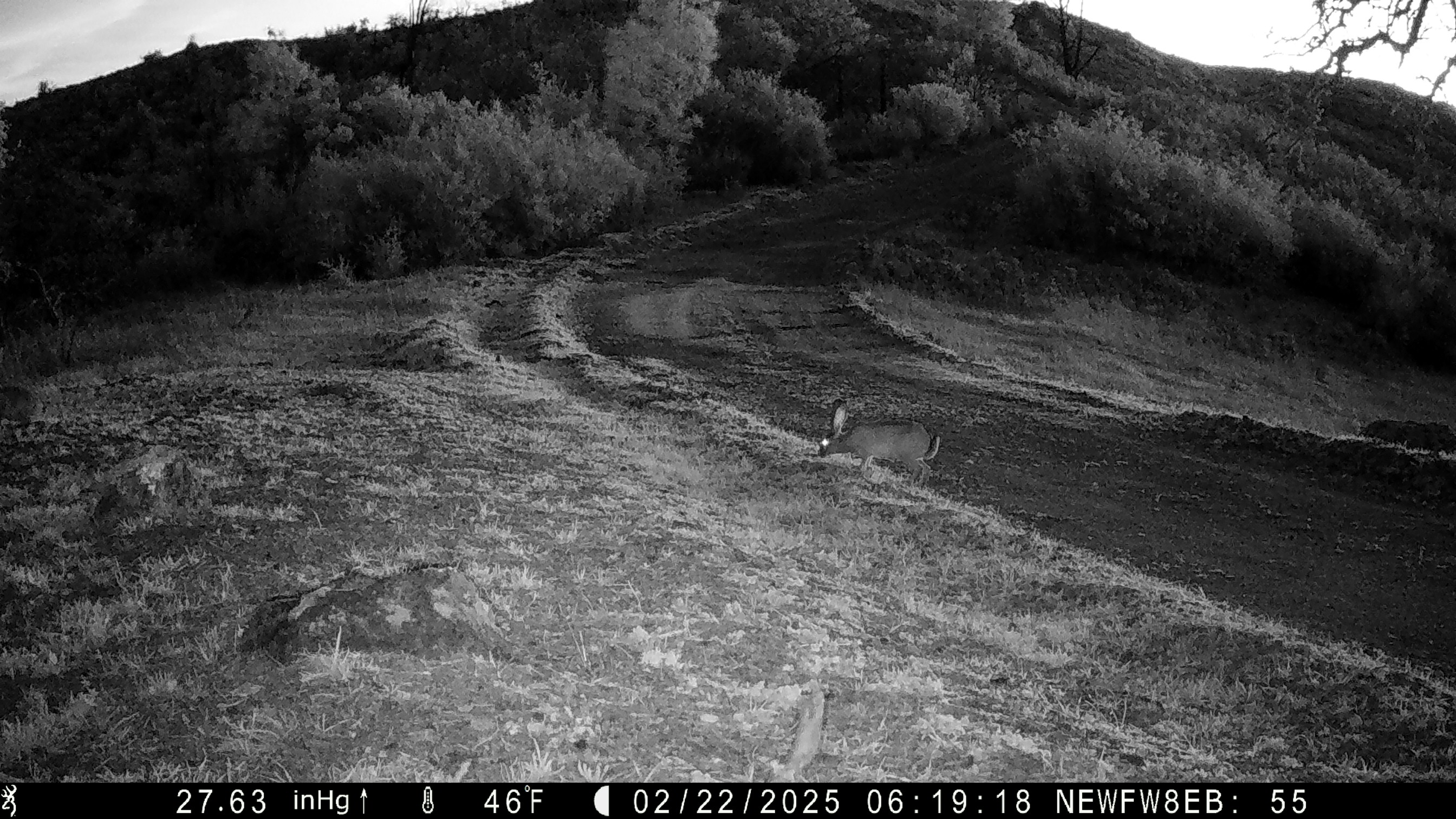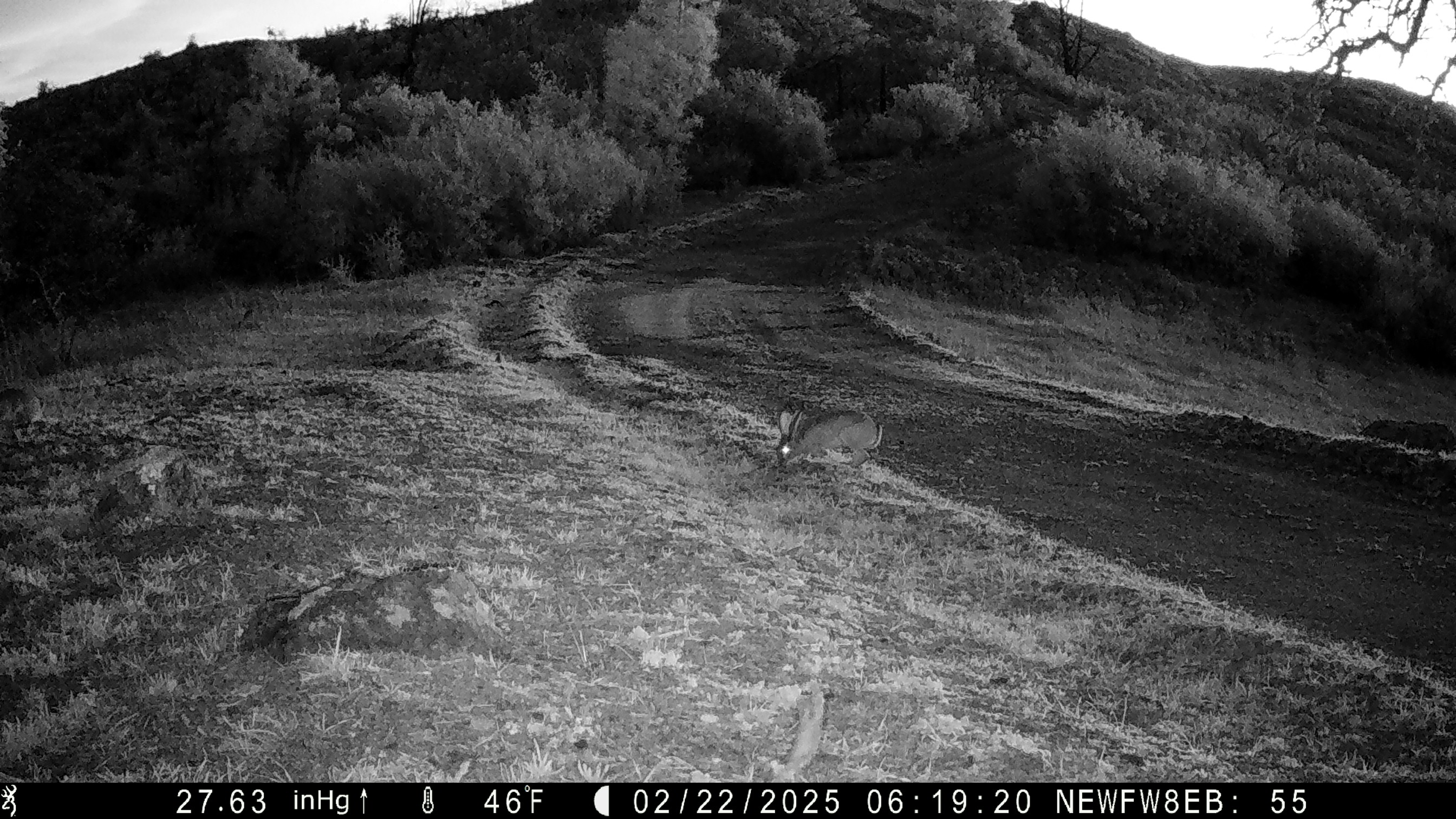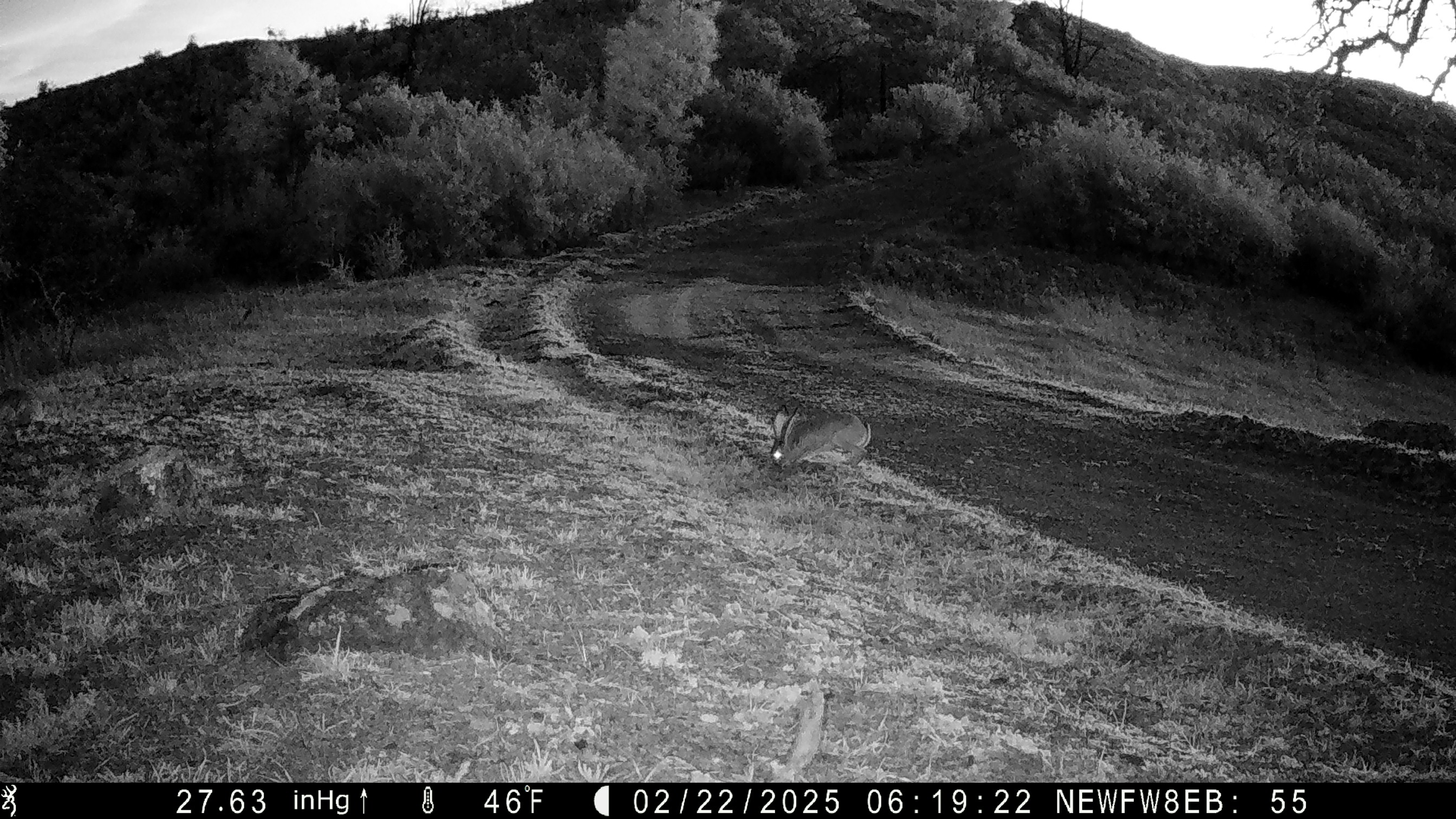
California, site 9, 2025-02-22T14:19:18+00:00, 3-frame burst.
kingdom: Animalia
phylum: Chordata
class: Mammalia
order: Lagomorpha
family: Leporidae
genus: Lepus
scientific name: Lepus californicus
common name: black-tailed jackrabbit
Black-tailed jackrabbit (Lepus californicus).